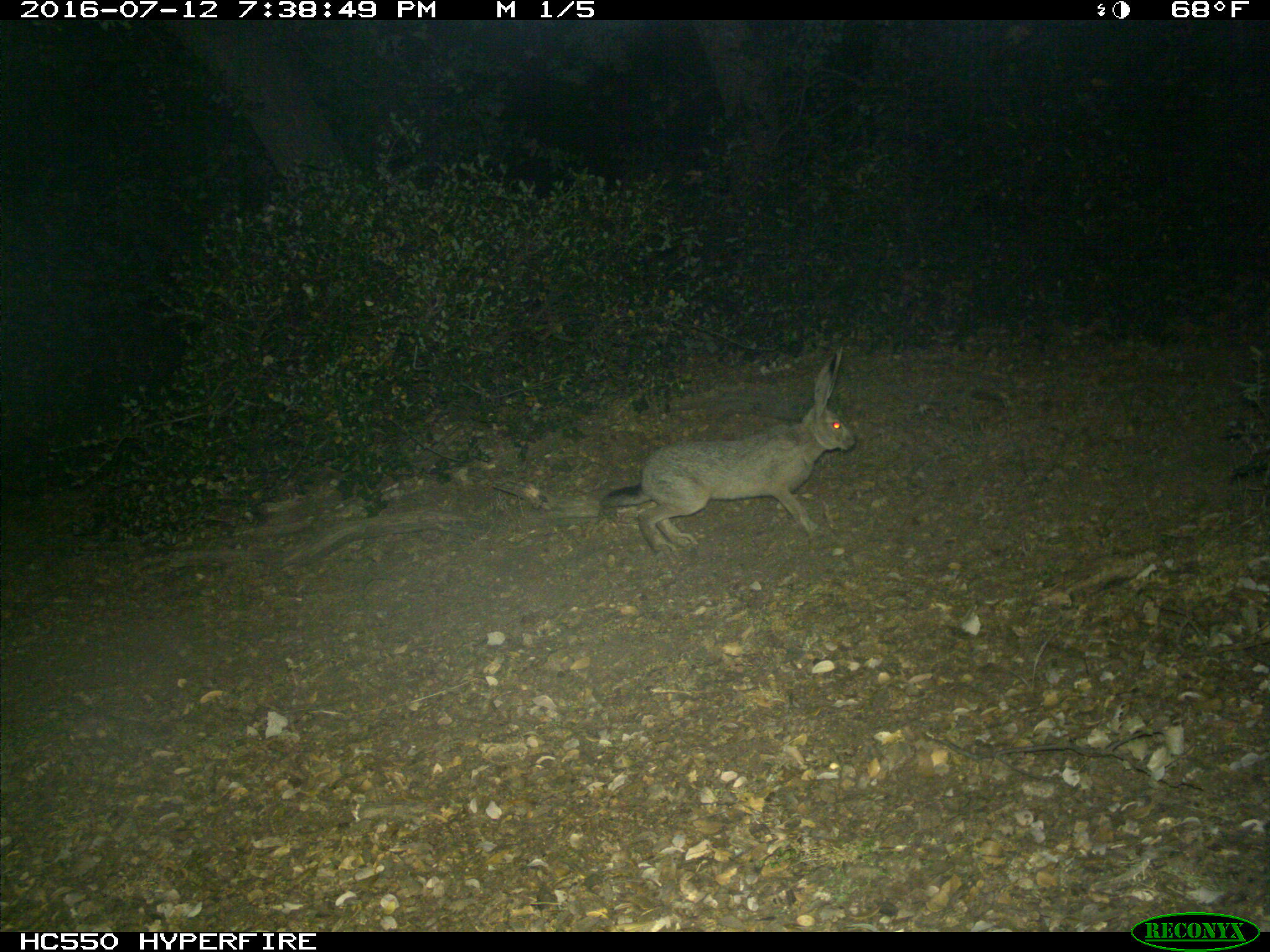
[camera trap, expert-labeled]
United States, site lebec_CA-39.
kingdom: Animalia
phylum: Chordata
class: Mammalia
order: Lagomorpha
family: Leporidae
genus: Lepus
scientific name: Lepus californicus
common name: black-tailed jackrabbit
Lepus californicus (black-tailed jackrabbit).